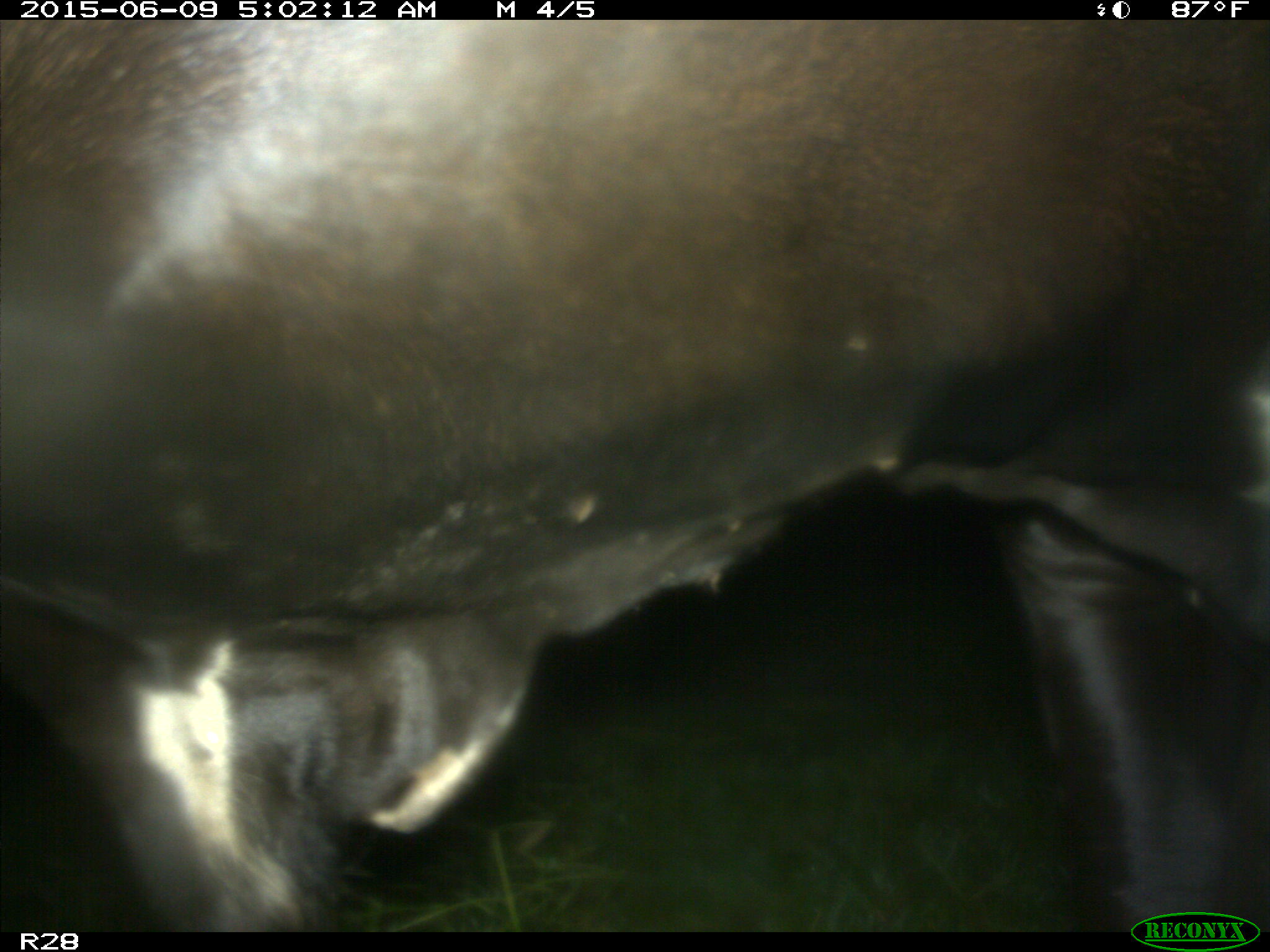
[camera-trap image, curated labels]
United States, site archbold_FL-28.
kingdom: Animalia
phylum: Chordata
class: Mammalia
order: Artiodactyla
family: Bovidae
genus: Bos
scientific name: Bos taurus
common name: domestic cow